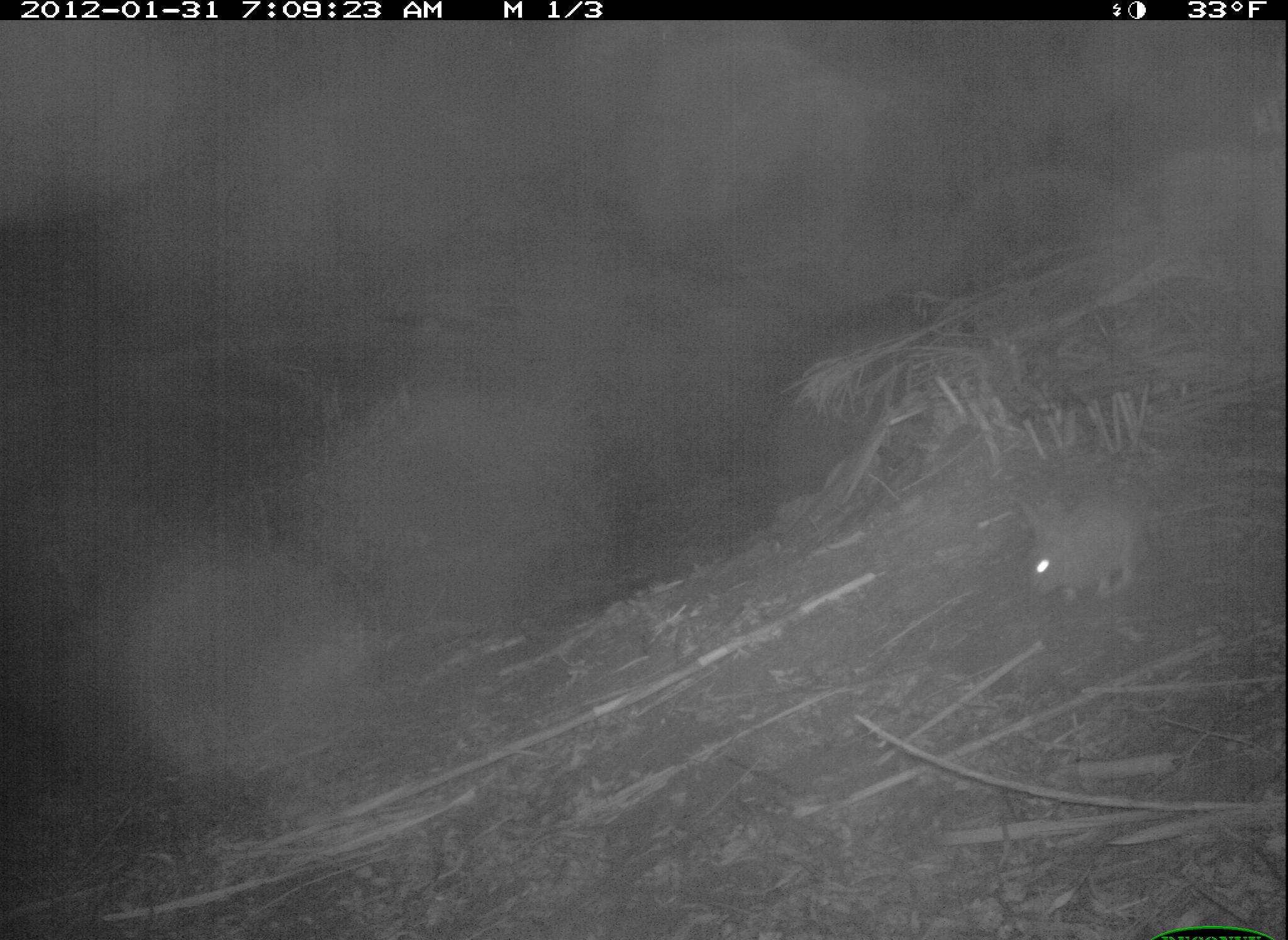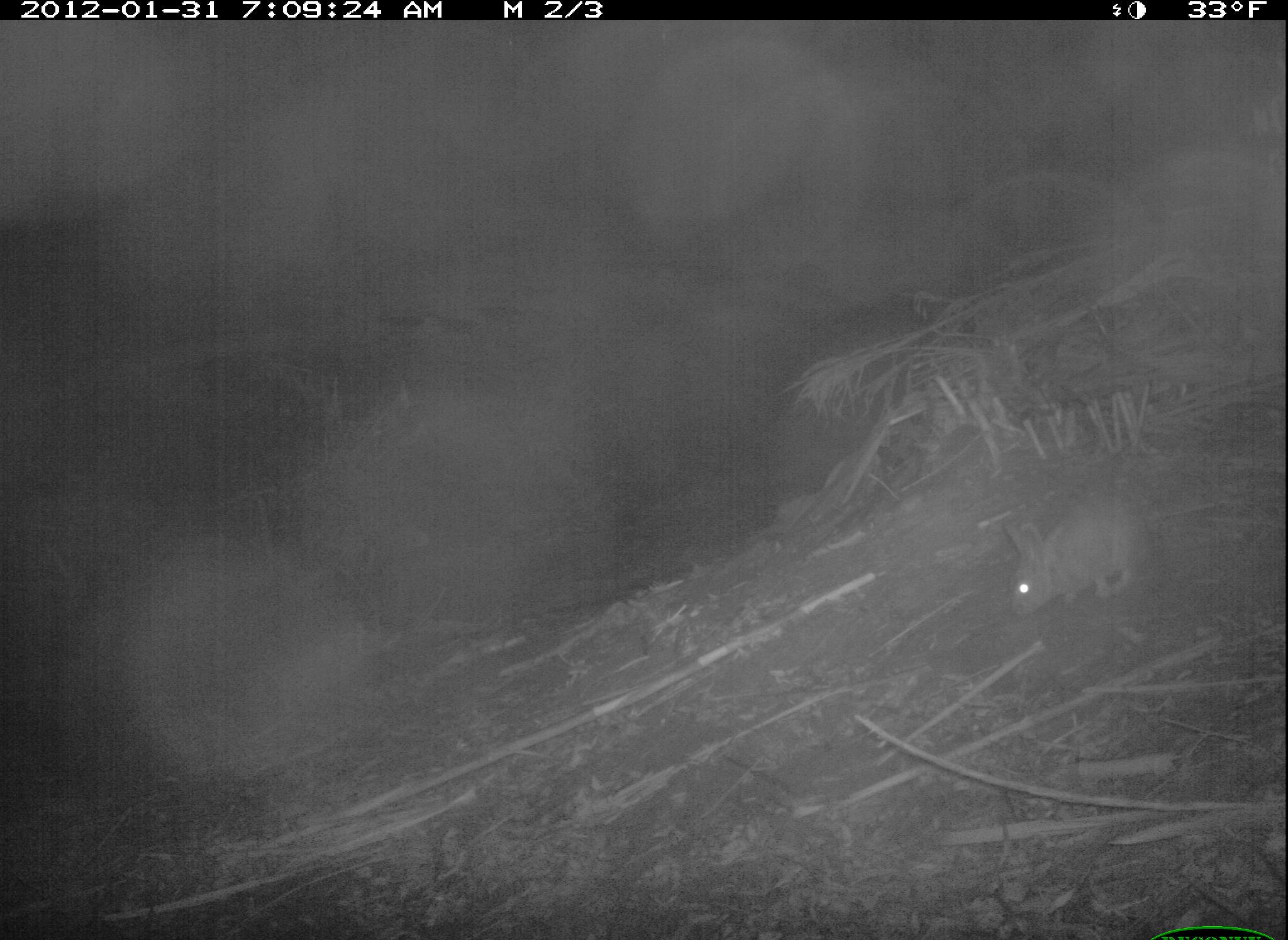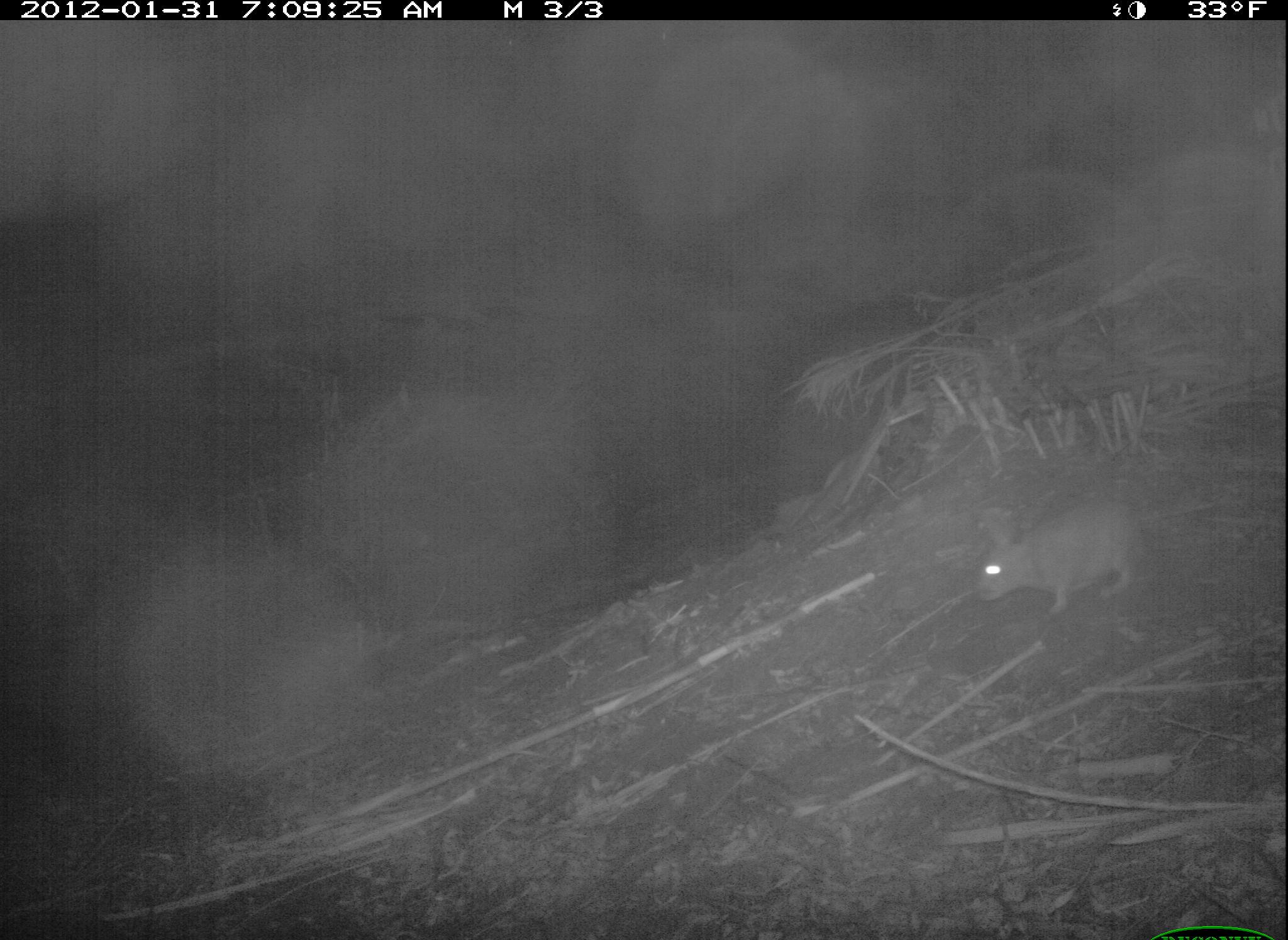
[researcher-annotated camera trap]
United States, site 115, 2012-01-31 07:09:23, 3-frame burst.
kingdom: Animalia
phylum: Chordata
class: Mammalia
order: Lagomorpha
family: Leporidae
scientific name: Leporidae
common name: rabbits and hares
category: rabbit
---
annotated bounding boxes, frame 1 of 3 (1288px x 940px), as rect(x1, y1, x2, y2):
rabbit: rect(1001, 477, 1159, 614)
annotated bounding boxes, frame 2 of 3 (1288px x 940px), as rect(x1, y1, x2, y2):
rabbit: rect(992, 493, 1158, 631)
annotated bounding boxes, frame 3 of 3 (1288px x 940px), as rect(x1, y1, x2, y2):
rabbit: rect(955, 480, 1167, 628)